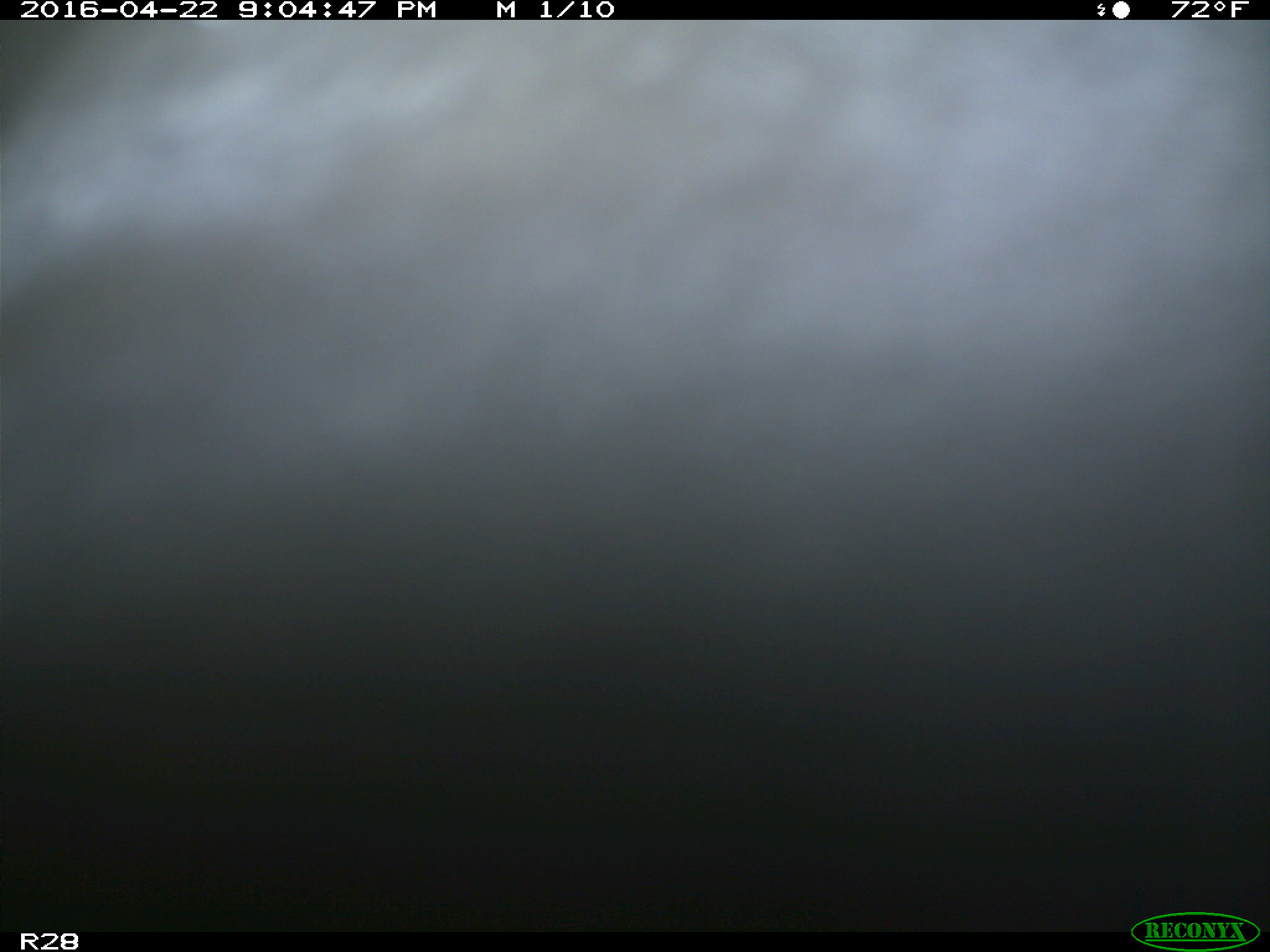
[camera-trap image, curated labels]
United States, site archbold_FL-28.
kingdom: Animalia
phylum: Chordata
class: Mammalia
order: Artiodactyla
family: Bovidae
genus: Bos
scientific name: Bos taurus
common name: domestic cow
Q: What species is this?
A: Bos taurus (domestic cow).